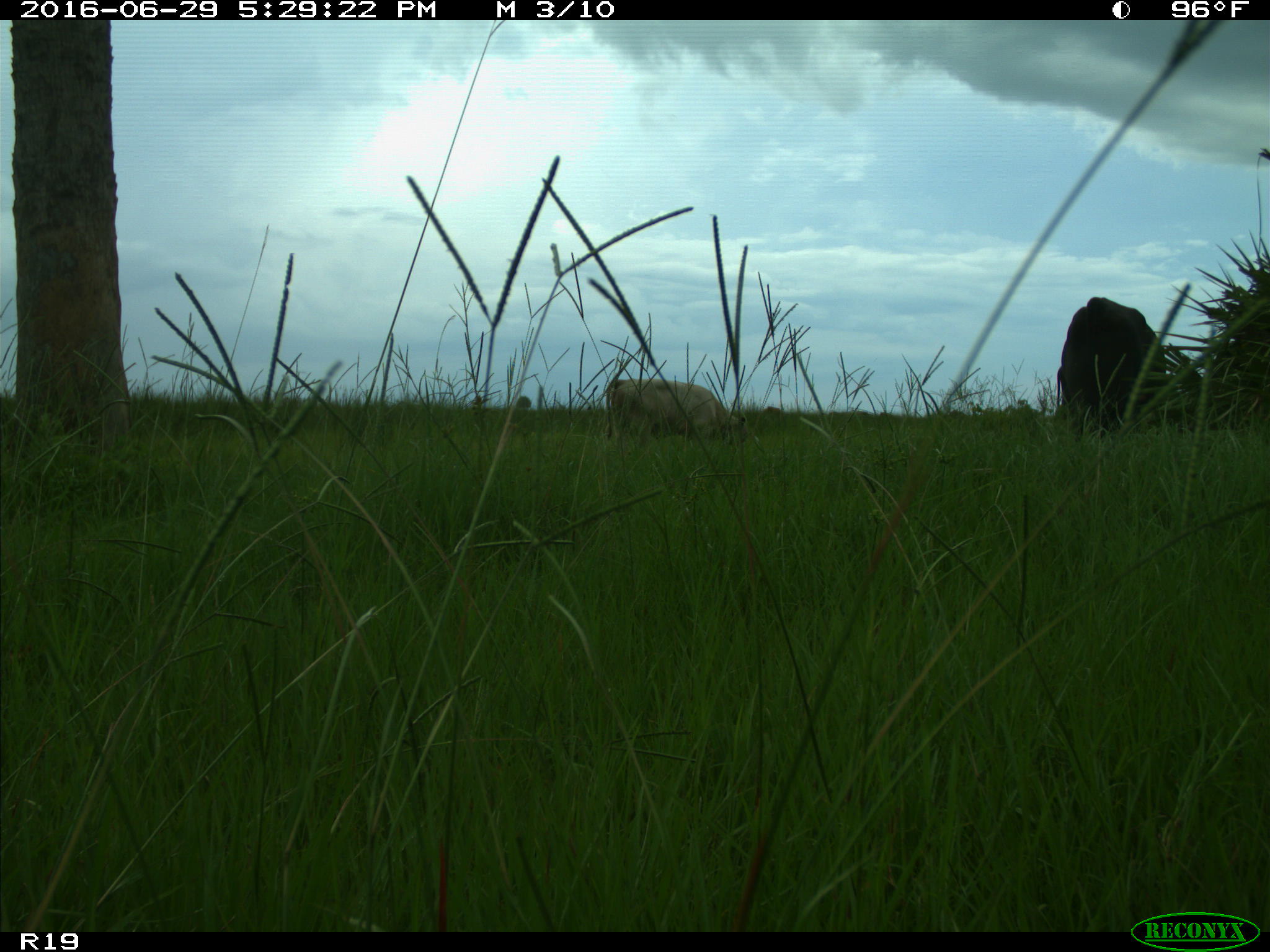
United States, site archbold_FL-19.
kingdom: Animalia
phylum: Chordata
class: Mammalia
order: Artiodactyla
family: Bovidae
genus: Bos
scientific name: Bos taurus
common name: domestic cow